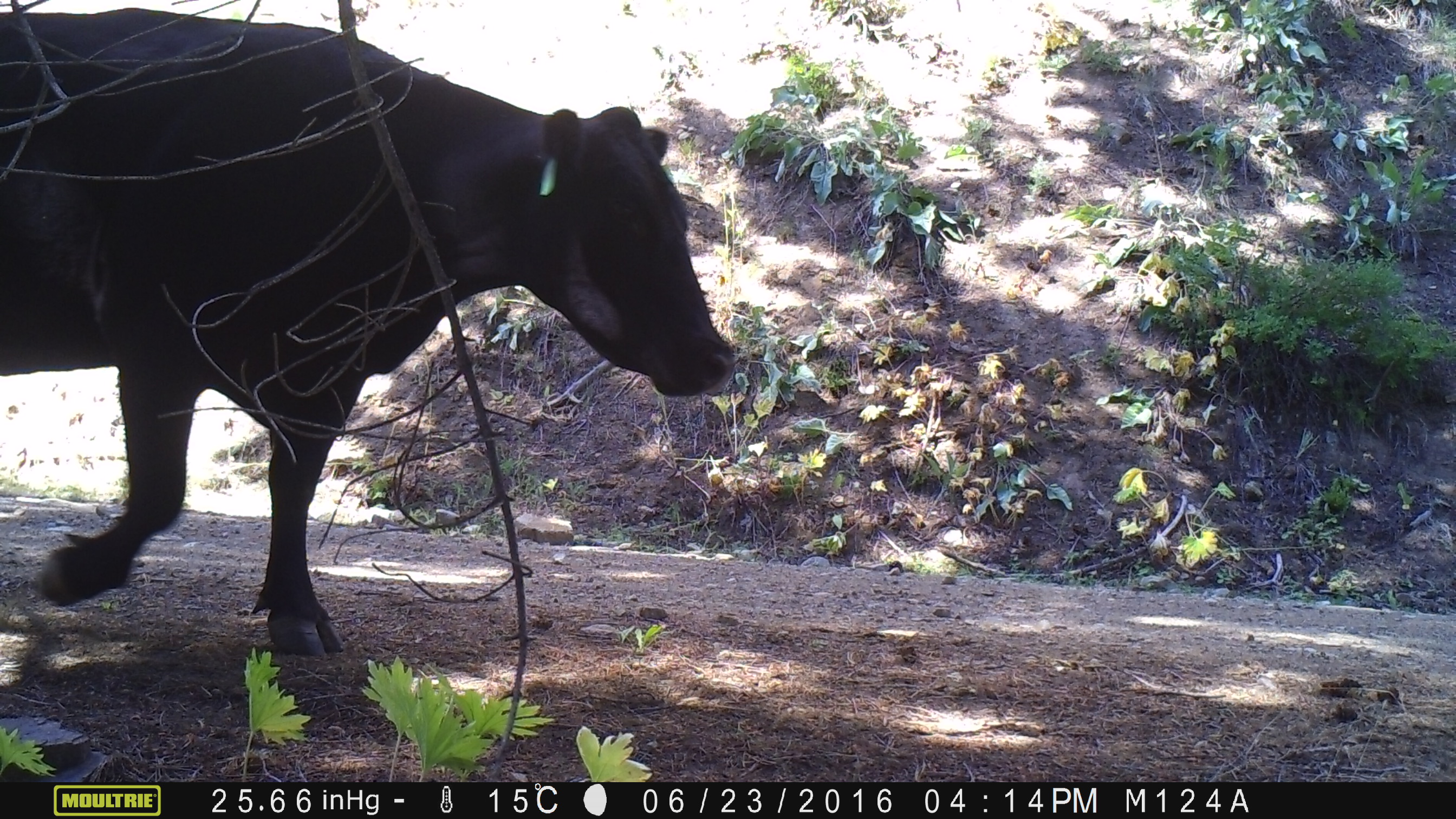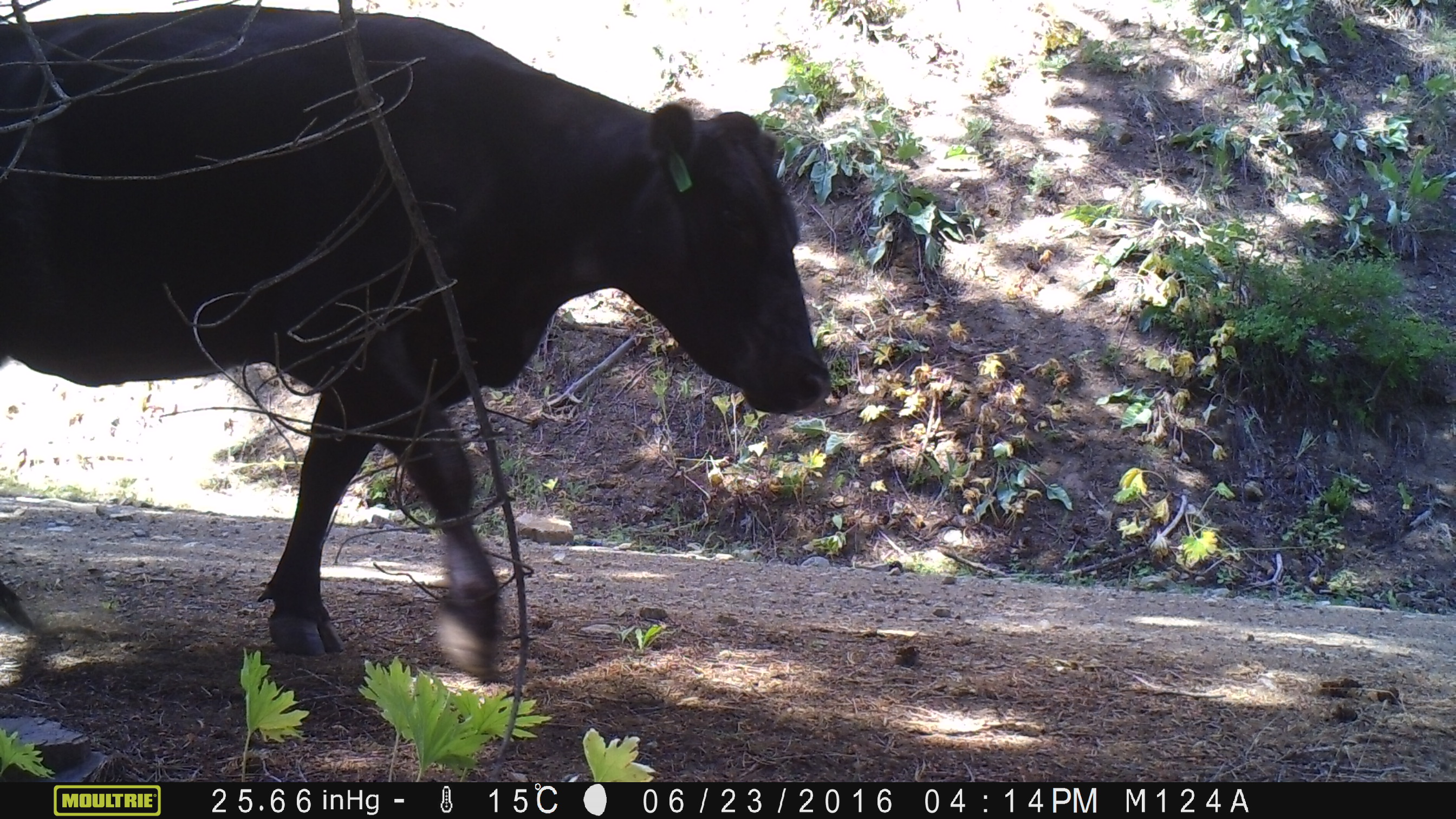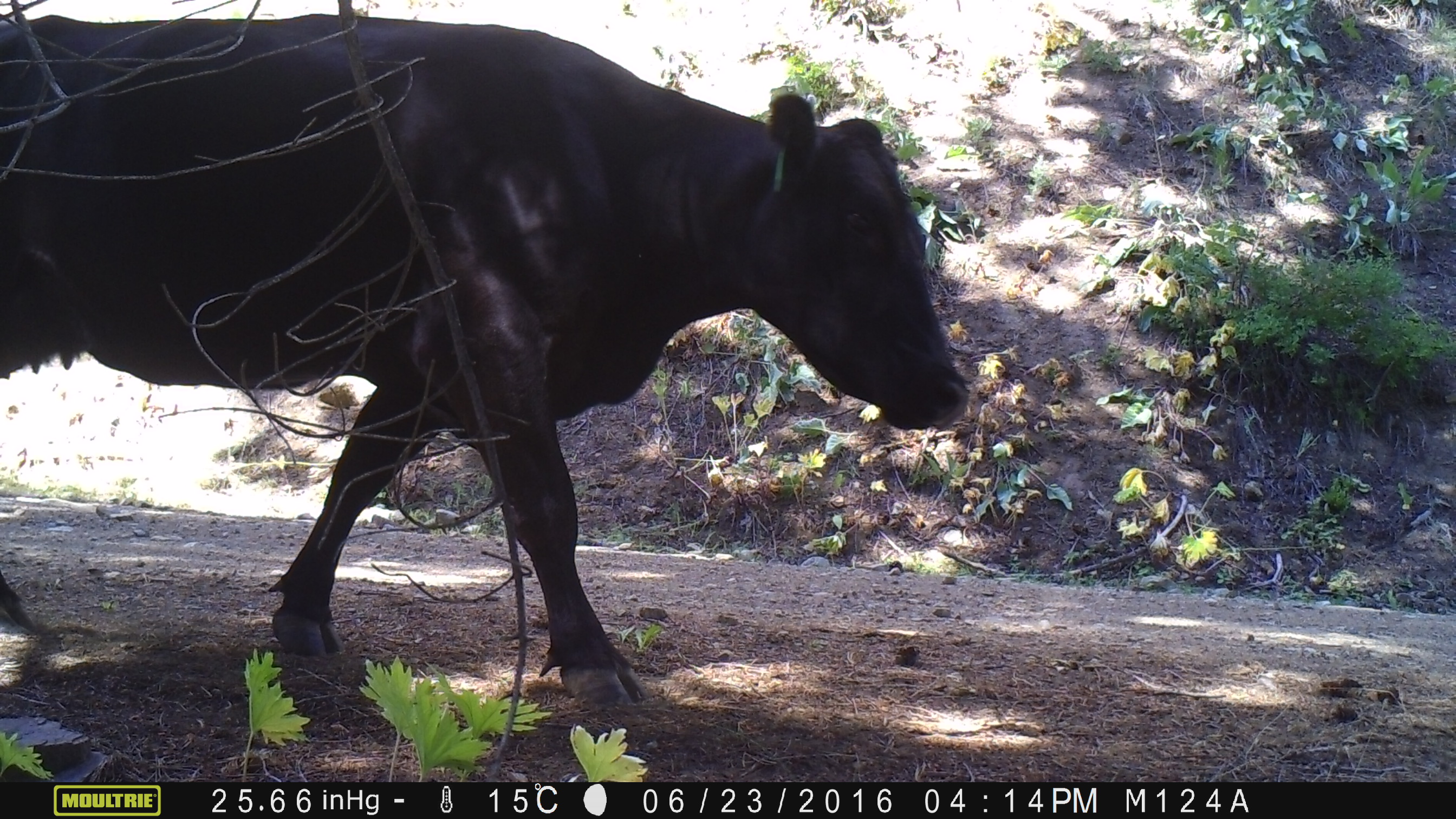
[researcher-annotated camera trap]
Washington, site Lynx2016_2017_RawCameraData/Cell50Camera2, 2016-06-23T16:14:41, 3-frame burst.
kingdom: Animalia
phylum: Chordata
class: Mammalia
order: Artiodactyla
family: Bovidae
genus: Bos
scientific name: Bos taurus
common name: domestic cattle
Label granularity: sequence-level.